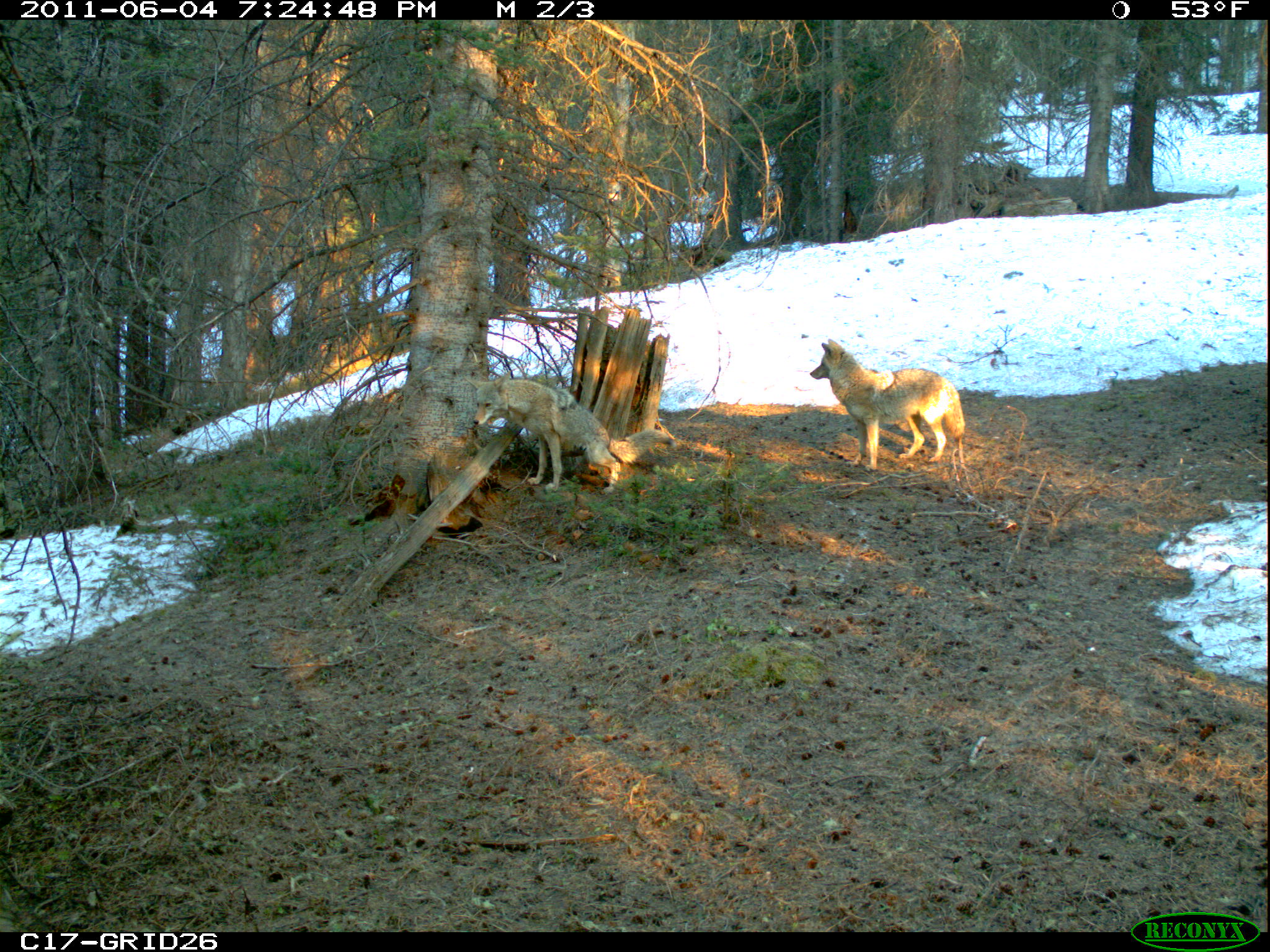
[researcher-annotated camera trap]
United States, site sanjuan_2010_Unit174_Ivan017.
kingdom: Animalia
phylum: Chordata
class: Mammalia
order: Carnivora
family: Canidae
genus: Canis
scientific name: Canis latrans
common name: coyote